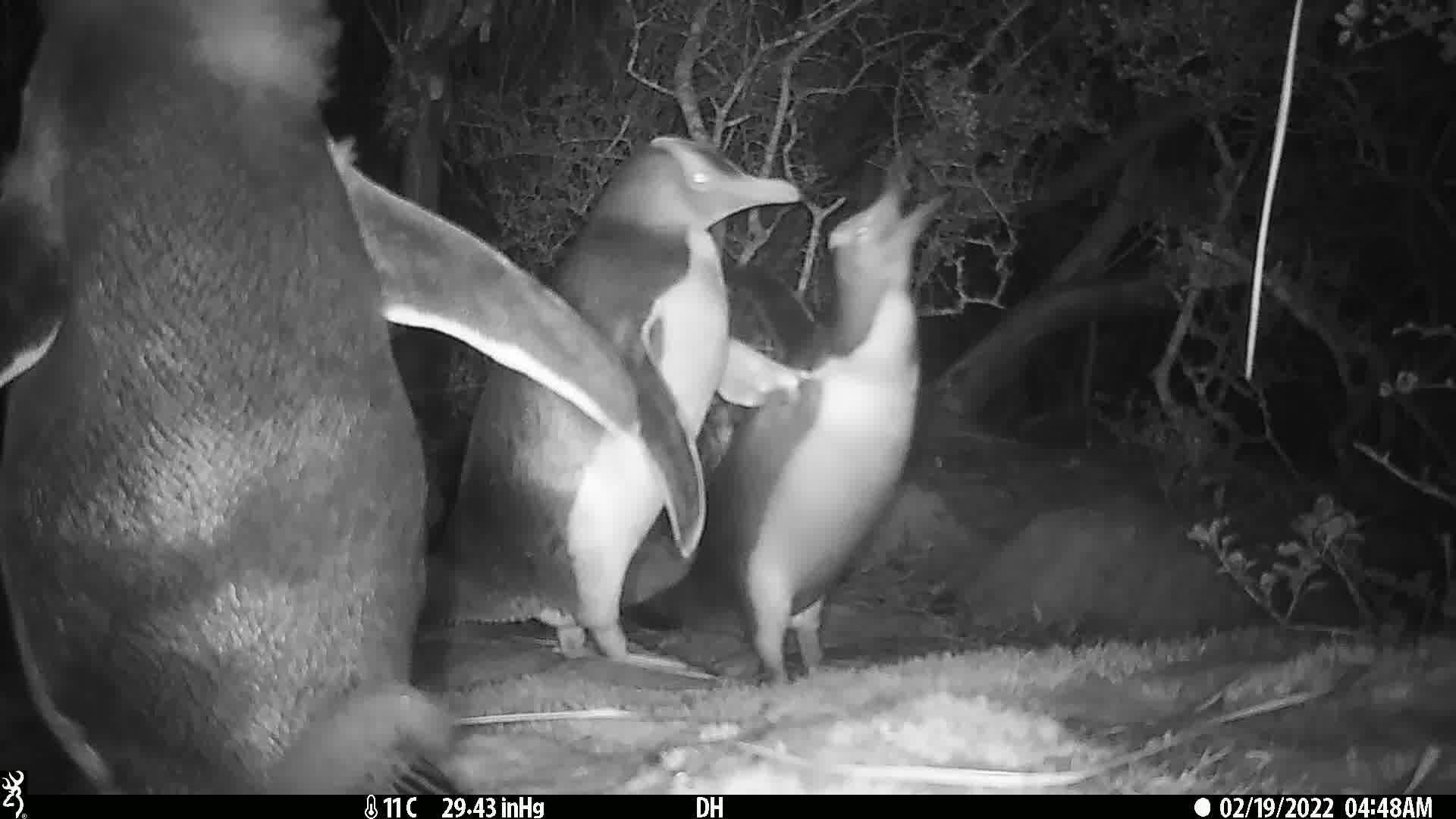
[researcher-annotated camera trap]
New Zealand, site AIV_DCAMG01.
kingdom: Animalia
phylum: Chordata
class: Aves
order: Sphenisciformes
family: Spheniscidae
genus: Megadyptes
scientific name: Megadyptes antipodes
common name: yellow-eyed penguin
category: yellow eyed penguin